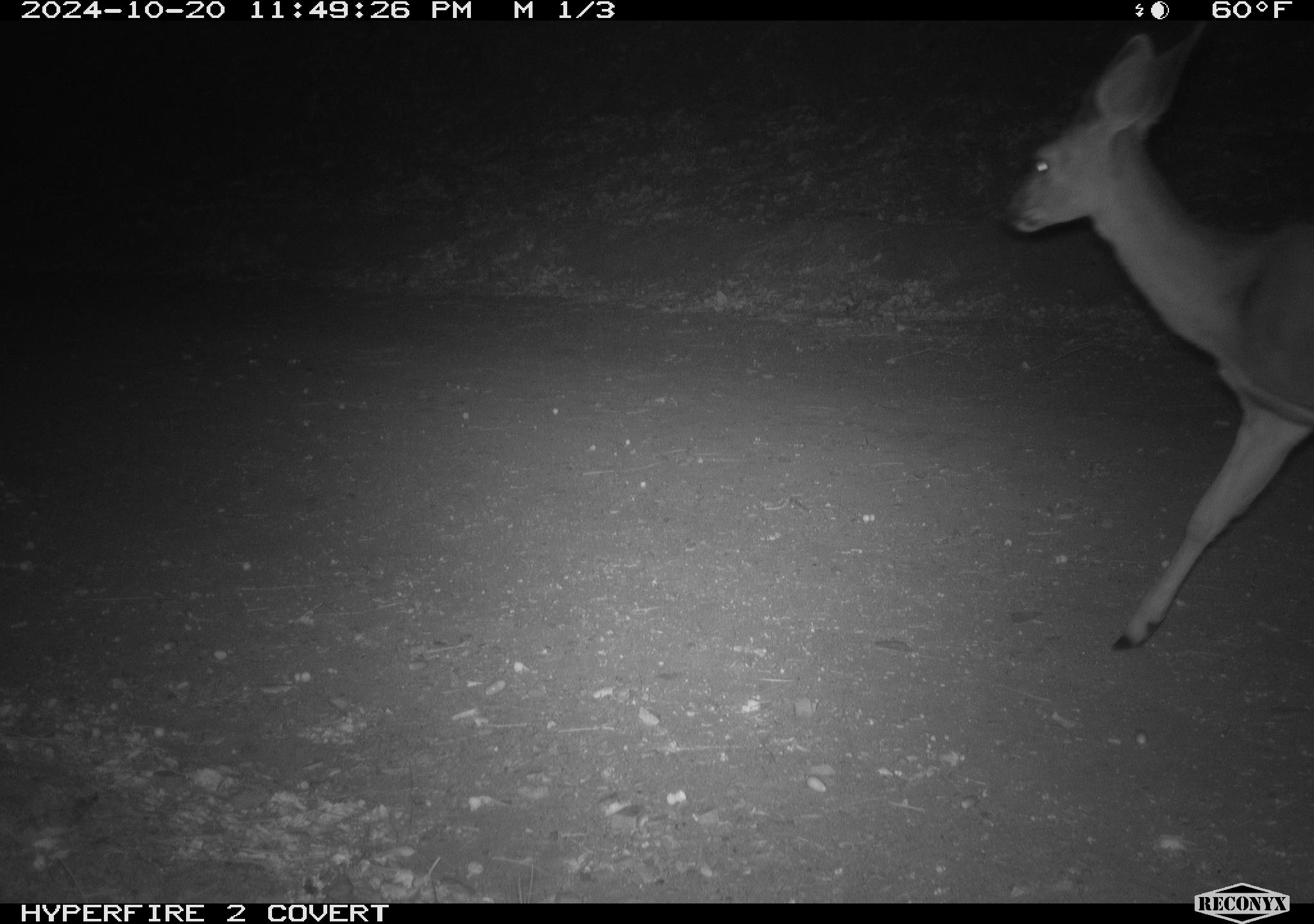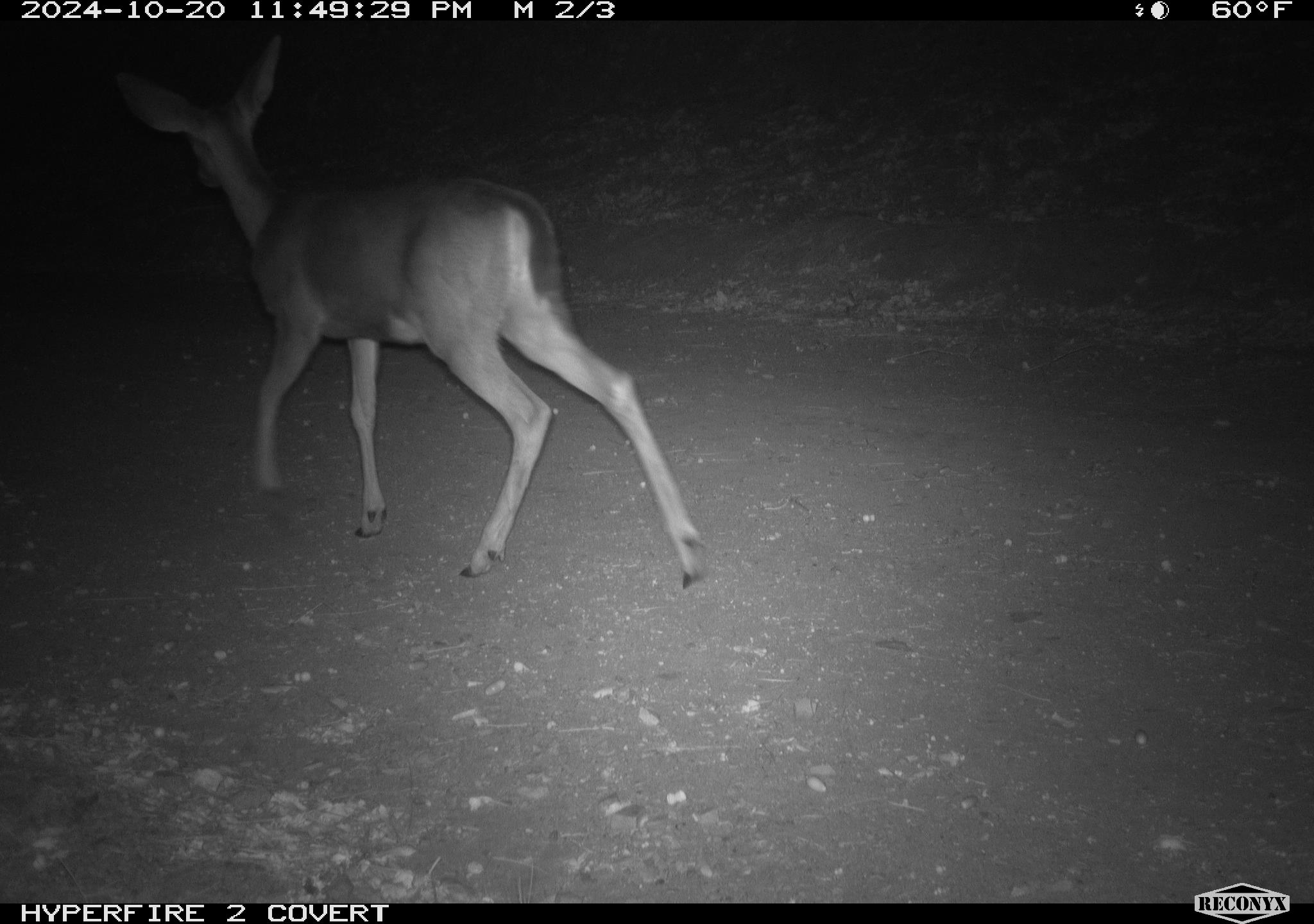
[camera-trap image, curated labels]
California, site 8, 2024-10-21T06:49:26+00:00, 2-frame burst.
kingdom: Animalia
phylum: Chordata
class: Mammalia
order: Artiodactyla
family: Cervidae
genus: Odocoileus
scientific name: Odocoileus hemionus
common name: mule deer